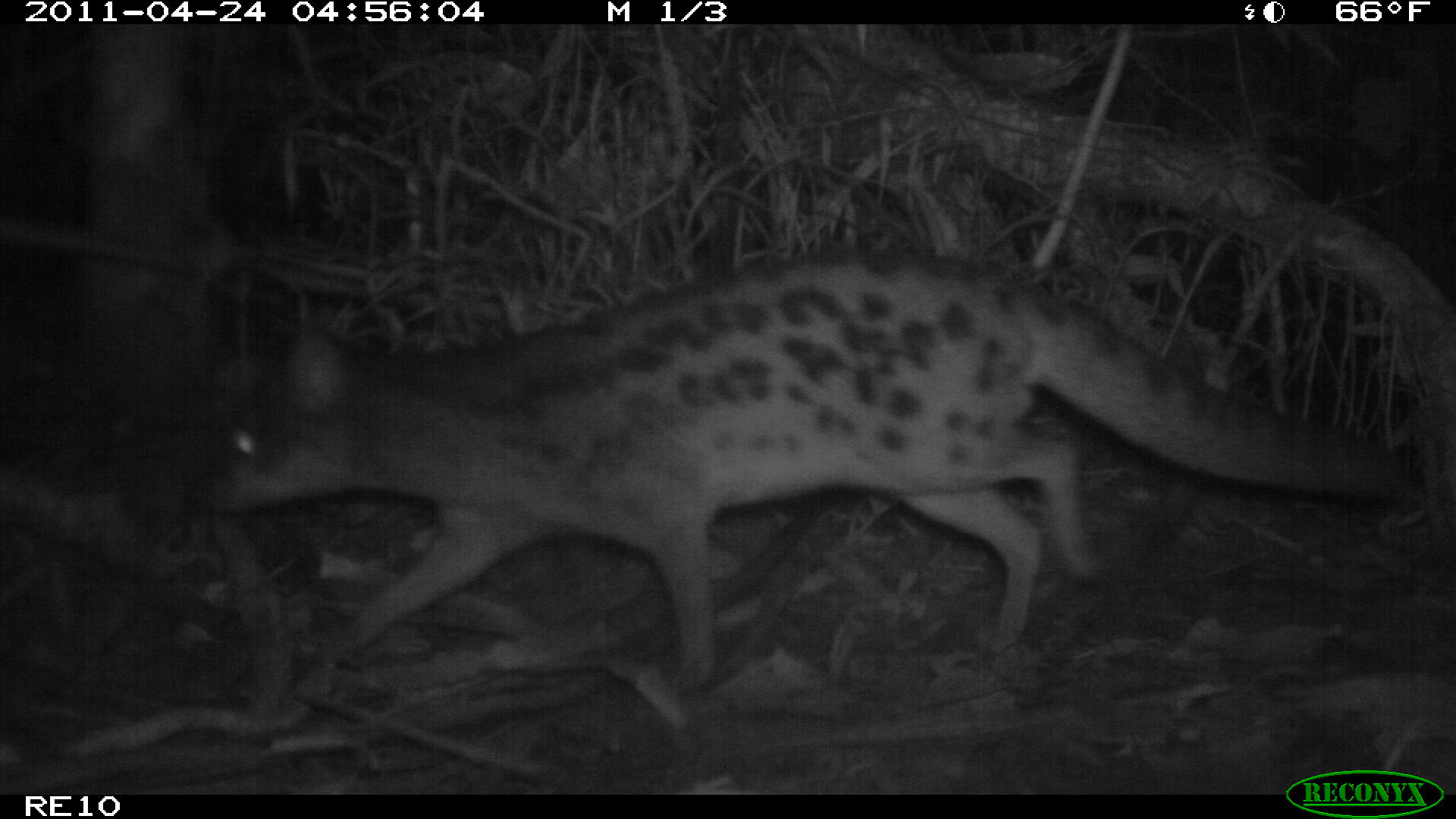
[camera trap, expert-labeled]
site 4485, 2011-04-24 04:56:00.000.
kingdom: Animalia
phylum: Chordata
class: Mammalia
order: Carnivora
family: Eupleridae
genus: Fossa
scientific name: Fossa fossana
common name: fanaloka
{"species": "Fossa fossana (fanaloka)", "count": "1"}